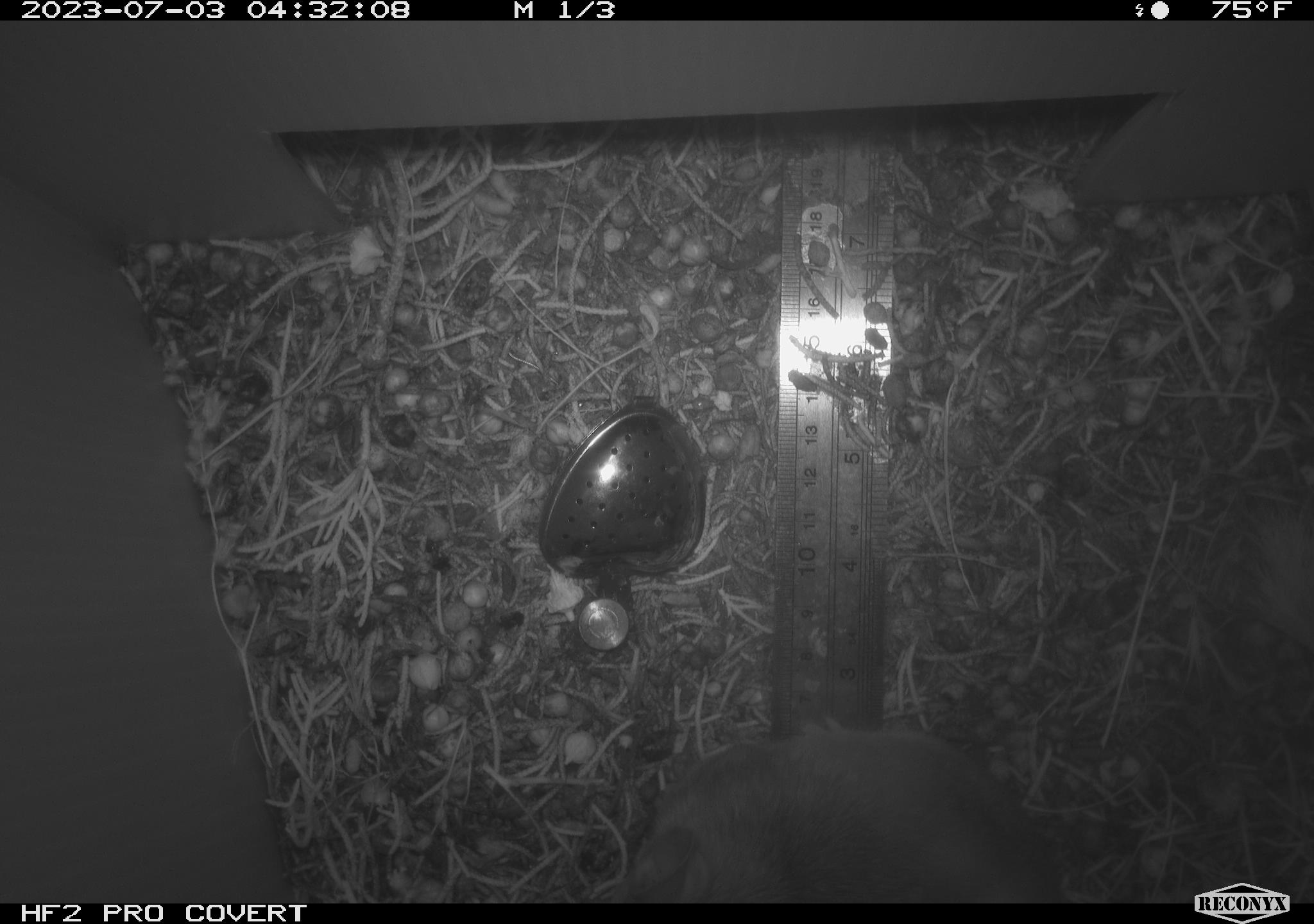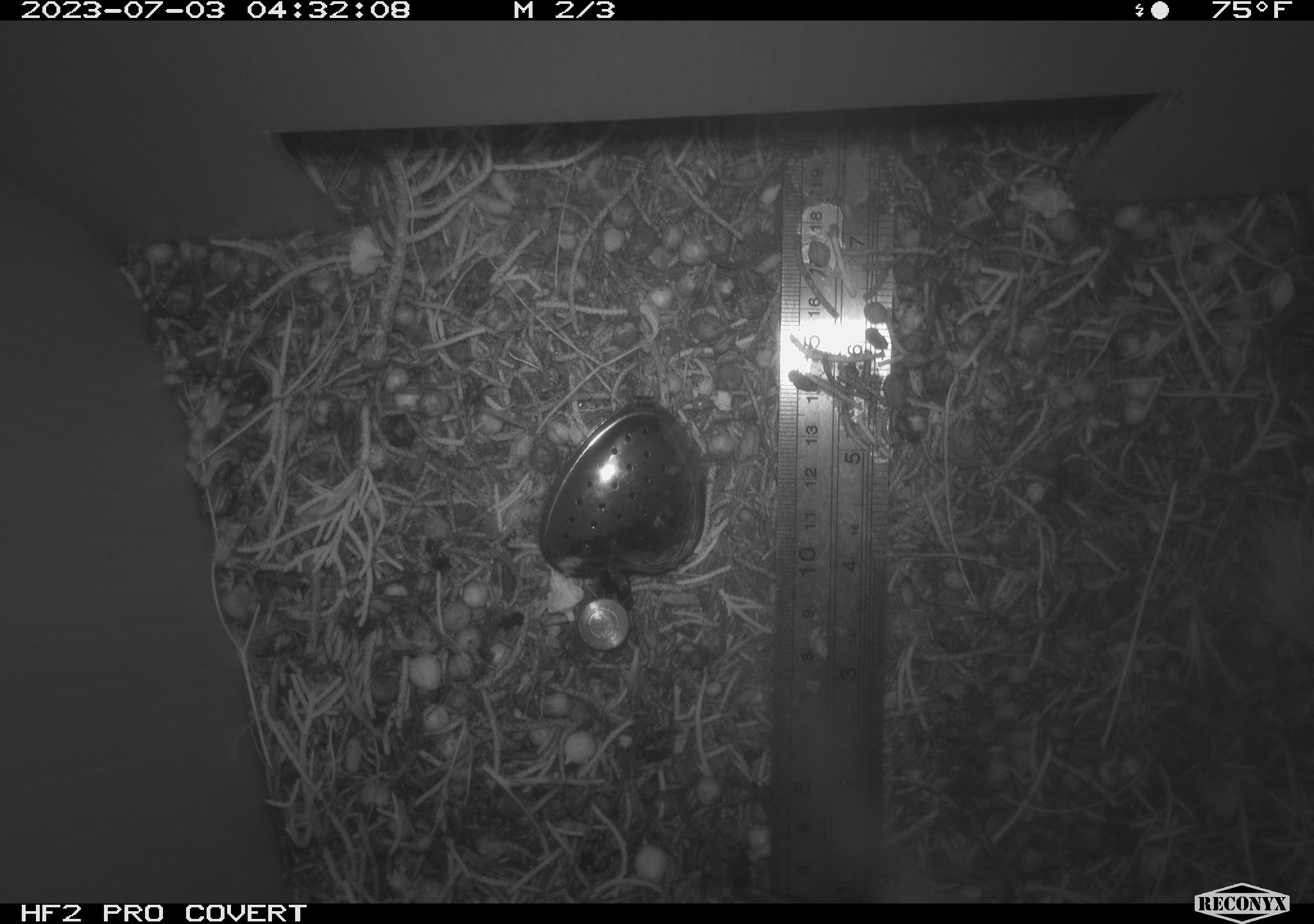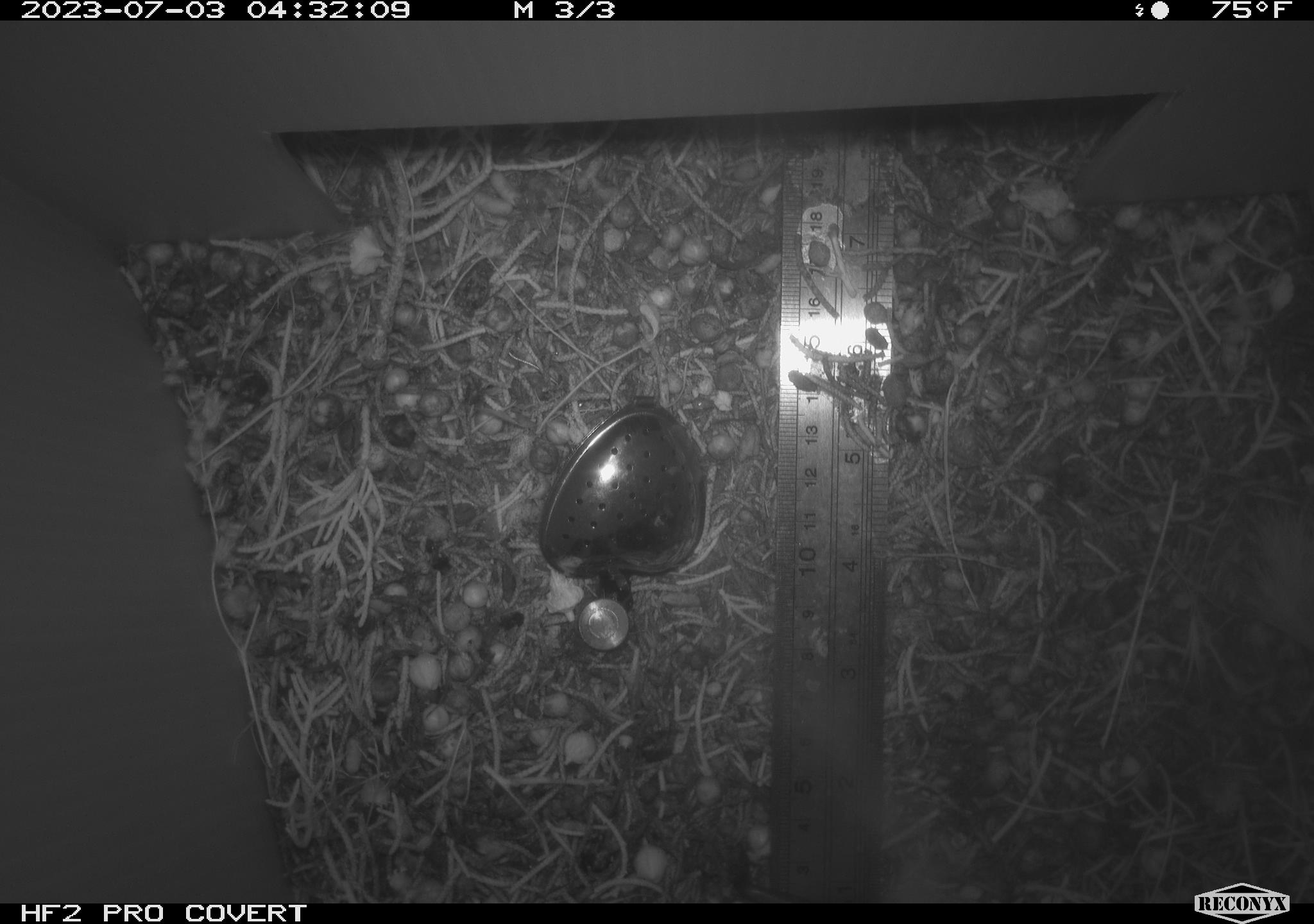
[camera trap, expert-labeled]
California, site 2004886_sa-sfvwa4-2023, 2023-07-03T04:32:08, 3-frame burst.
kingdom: Animalia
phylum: Chordata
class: Mammalia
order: Rodentia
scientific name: Rodentia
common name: mouse species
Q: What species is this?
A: Mouse species (Rodentia).